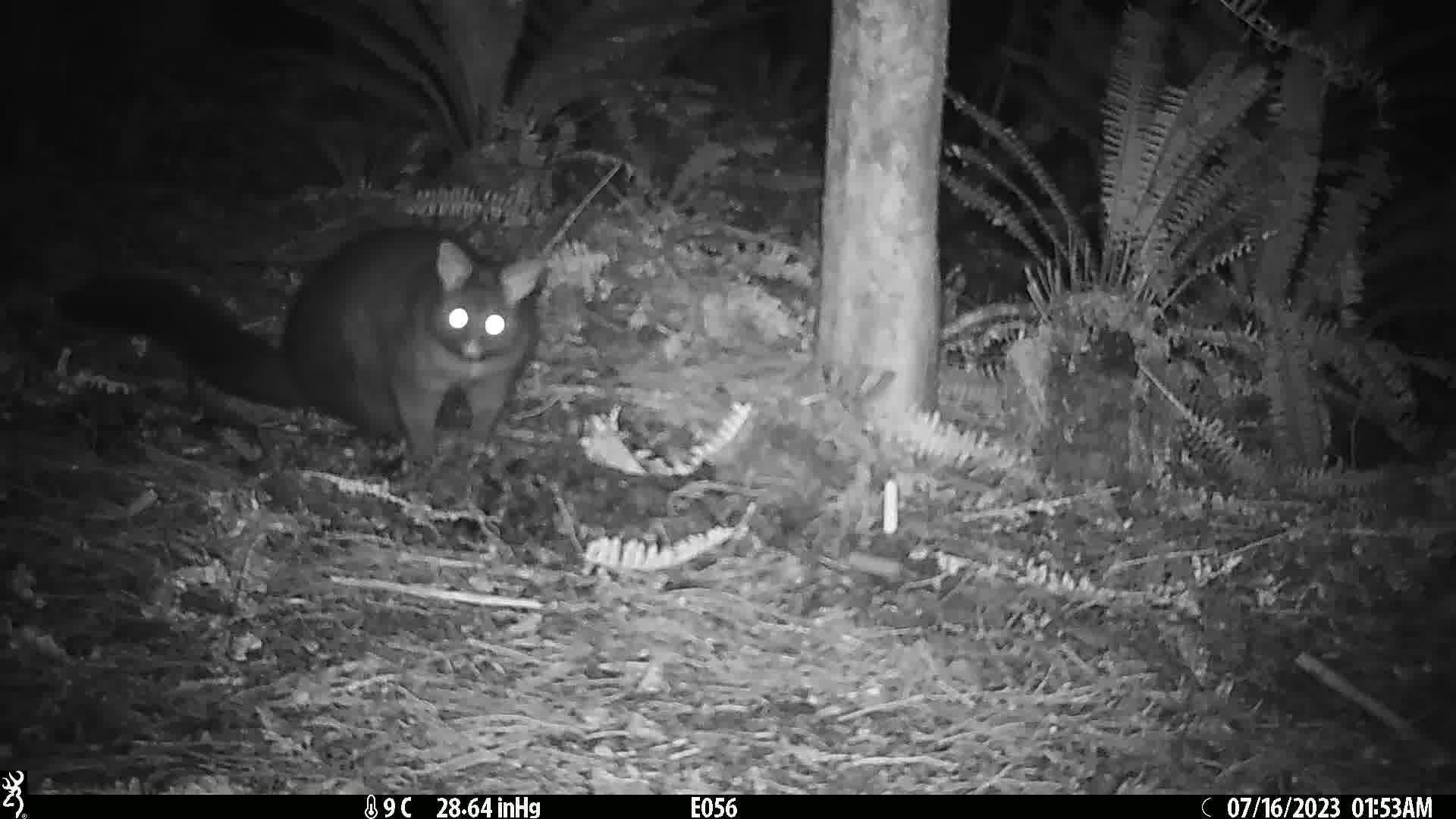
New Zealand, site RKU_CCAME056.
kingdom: Animalia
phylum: Chordata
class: Mammalia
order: Diprotodontia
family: Phalangeridae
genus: Trichosurus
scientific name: Trichosurus vulpecula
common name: common brushtail possum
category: possum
Possum (common brushtail possum) (Trichosurus vulpecula).